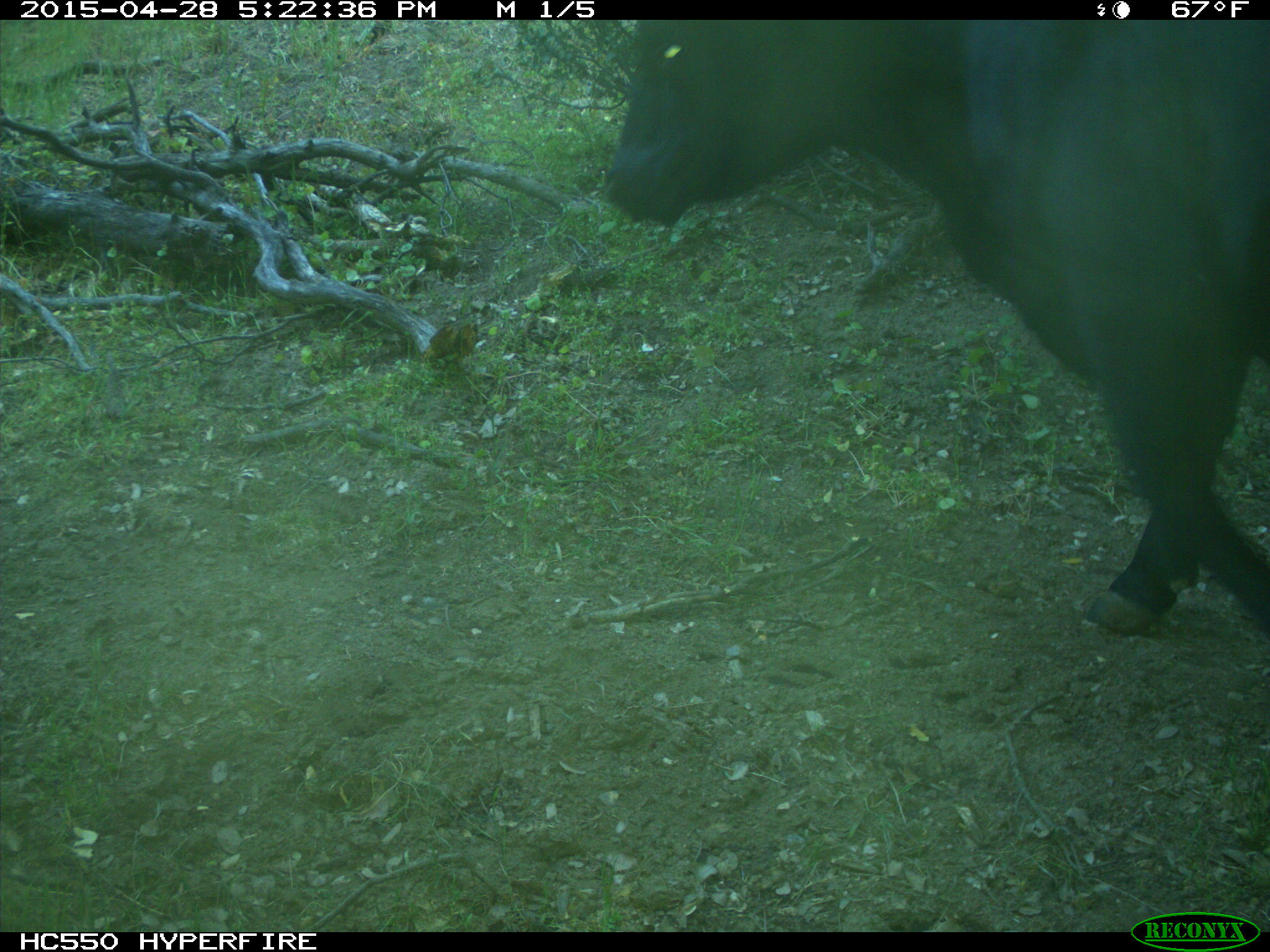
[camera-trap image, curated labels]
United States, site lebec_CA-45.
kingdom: Animalia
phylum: Chordata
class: Mammalia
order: Artiodactyla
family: Bovidae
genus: Bos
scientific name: Bos taurus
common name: domestic cow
Bos taurus (domestic cow).